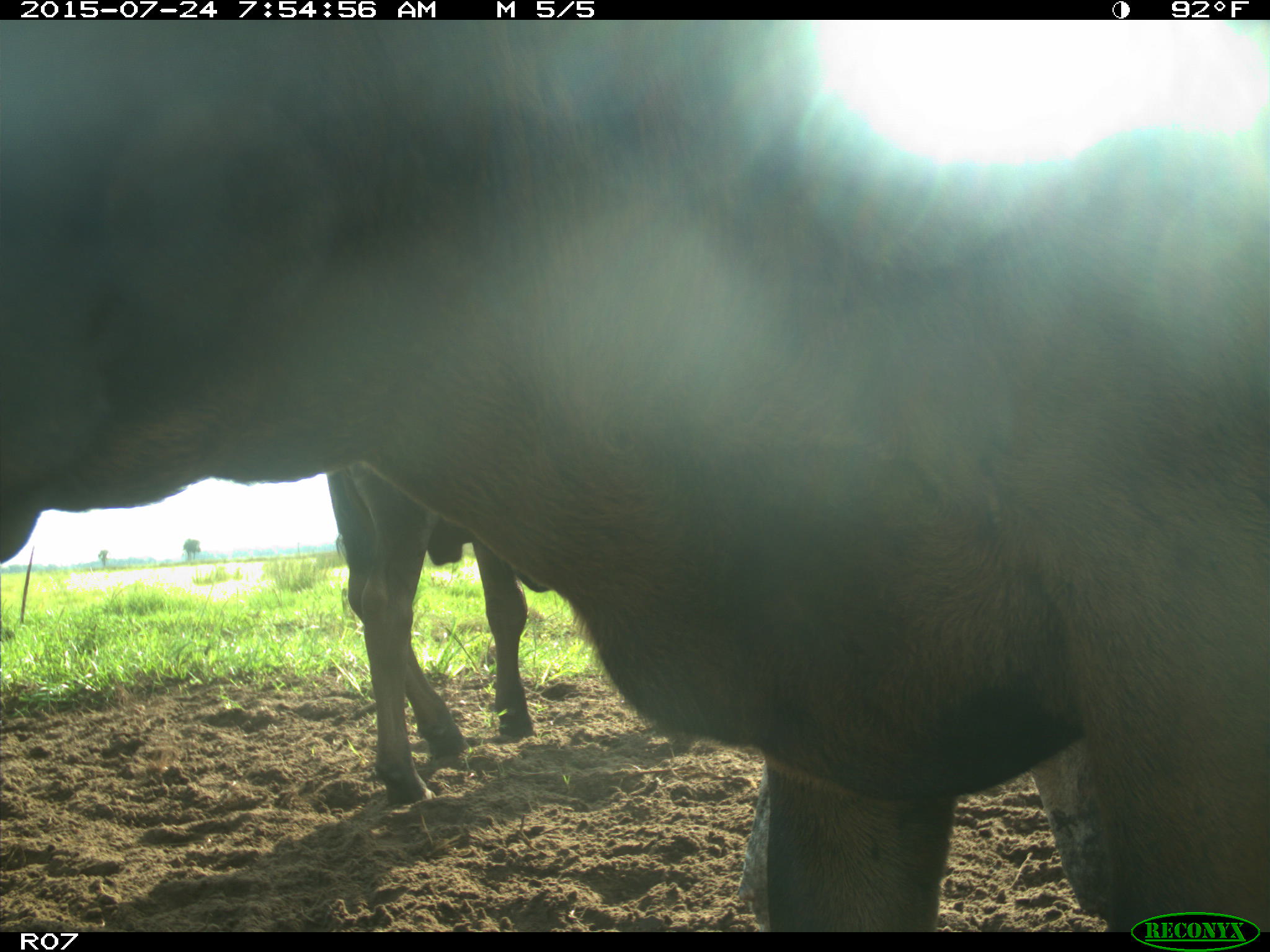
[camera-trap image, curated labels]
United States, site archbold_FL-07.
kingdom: Animalia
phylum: Chordata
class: Mammalia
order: Artiodactyla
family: Bovidae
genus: Bos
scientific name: Bos taurus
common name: domestic cow